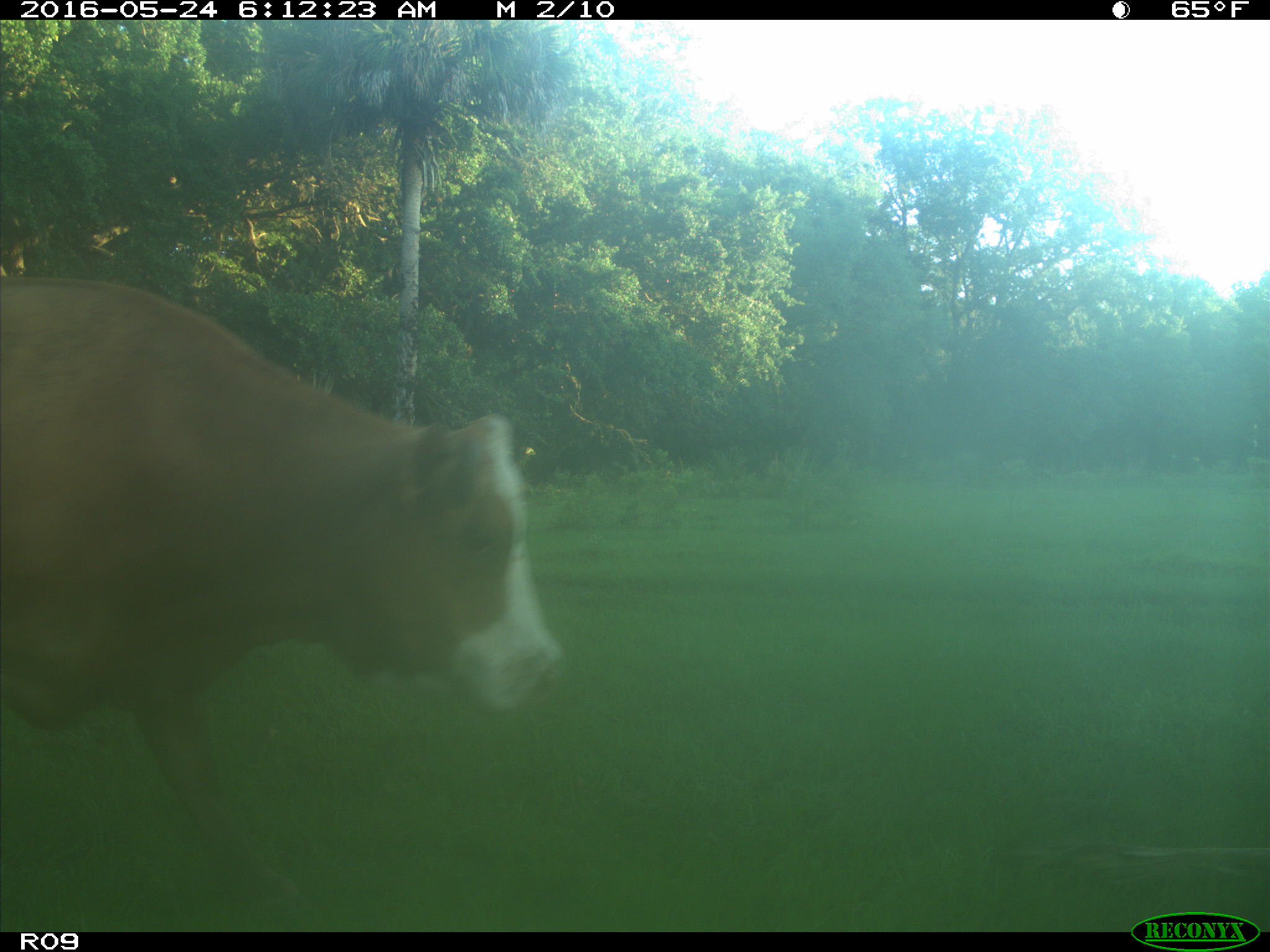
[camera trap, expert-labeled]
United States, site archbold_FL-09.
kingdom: Animalia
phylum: Chordata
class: Mammalia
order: Artiodactyla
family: Bovidae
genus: Bos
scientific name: Bos taurus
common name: domestic cow